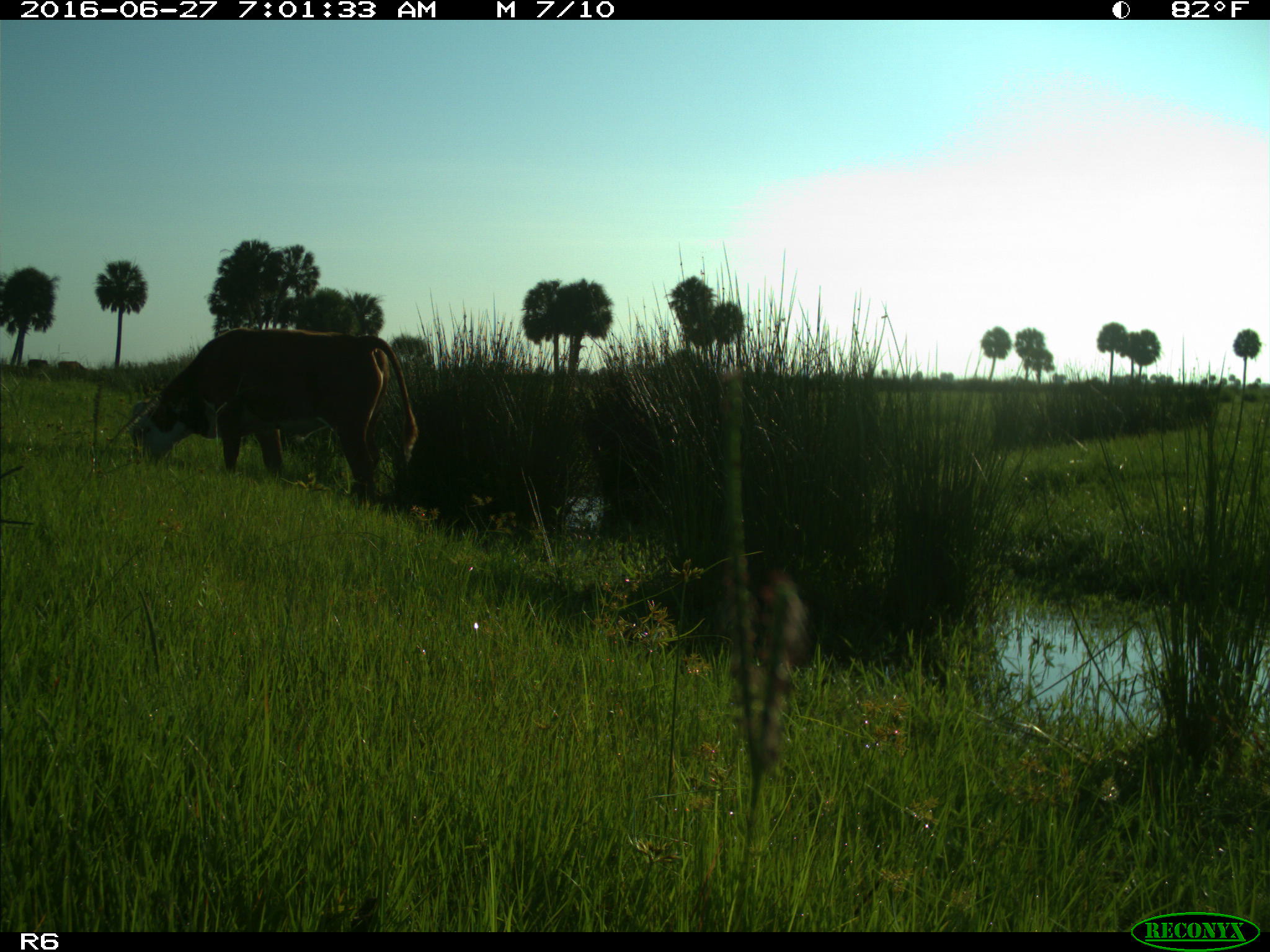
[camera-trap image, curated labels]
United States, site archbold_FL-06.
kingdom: Animalia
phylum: Chordata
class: Mammalia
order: Artiodactyla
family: Bovidae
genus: Bos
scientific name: Bos taurus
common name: domestic cow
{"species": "Bos taurus (domestic cow)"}